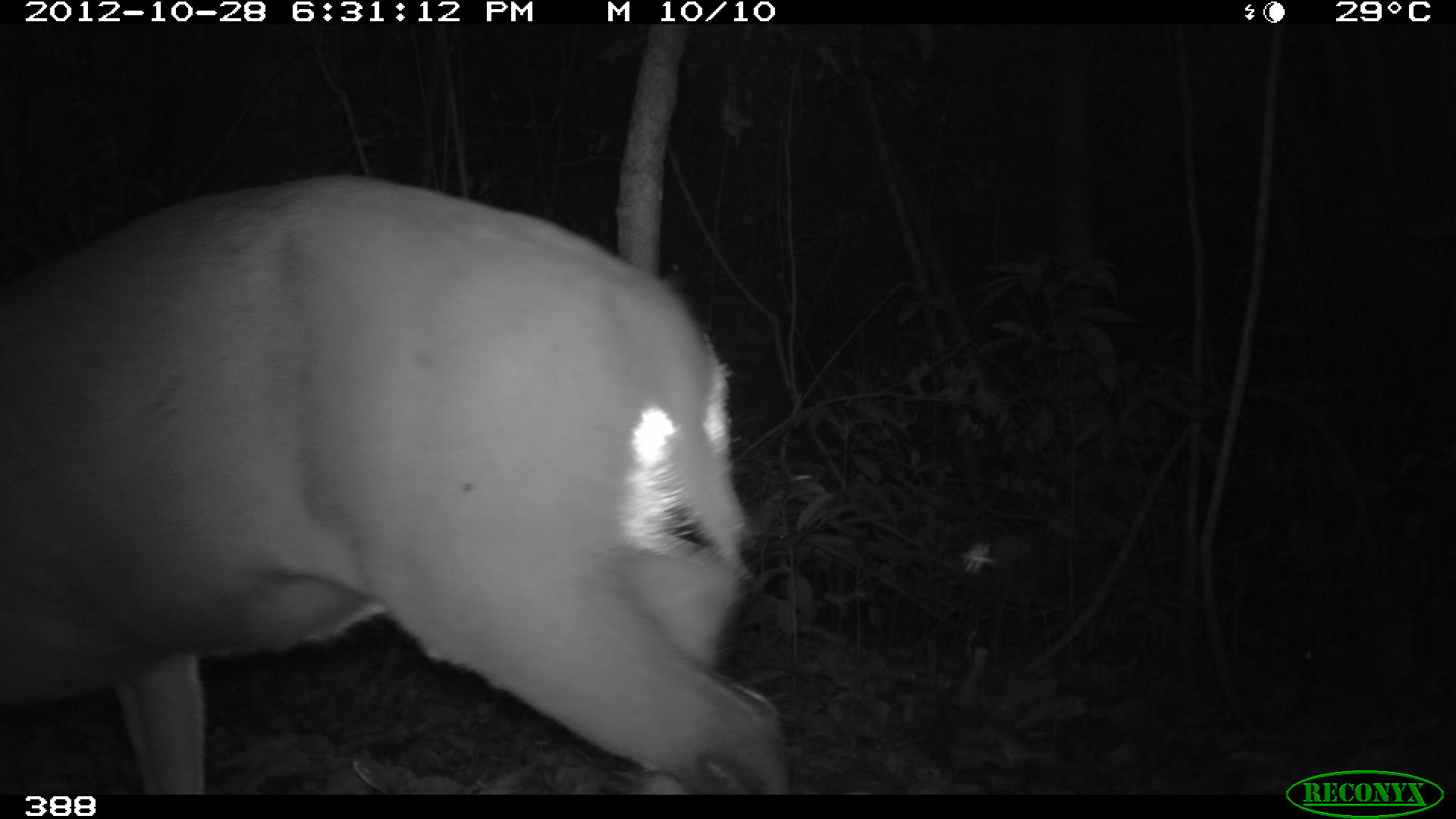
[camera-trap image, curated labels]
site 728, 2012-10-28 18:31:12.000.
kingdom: Animalia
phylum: Chordata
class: Mammalia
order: Artiodactyla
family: Cervidae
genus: Mazama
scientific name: Mazama americana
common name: red brocket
Mazama americana (red brocket).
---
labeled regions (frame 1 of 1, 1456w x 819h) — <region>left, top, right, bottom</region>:
mazama americana: <region>0, 178, 788, 795</region>